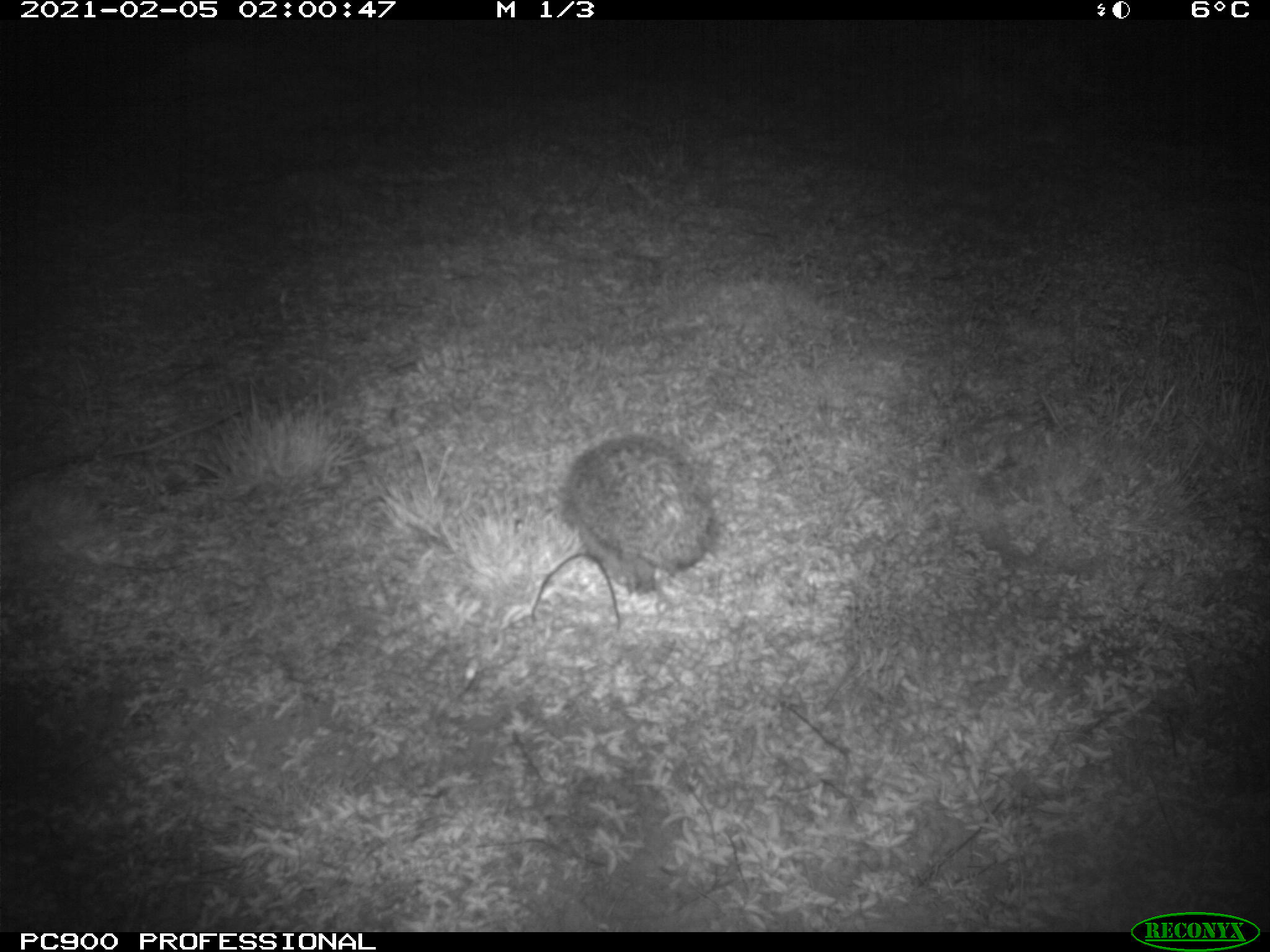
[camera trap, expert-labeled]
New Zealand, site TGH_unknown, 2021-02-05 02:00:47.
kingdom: Animalia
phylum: Chordata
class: Mammalia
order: Eulipotyphla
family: Erinaceidae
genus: Erinaceus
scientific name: Erinaceus europaeus europaeus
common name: european hedgehog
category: hedgehog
Hedgehog (european hedgehog) (Erinaceus europaeus europaeus).